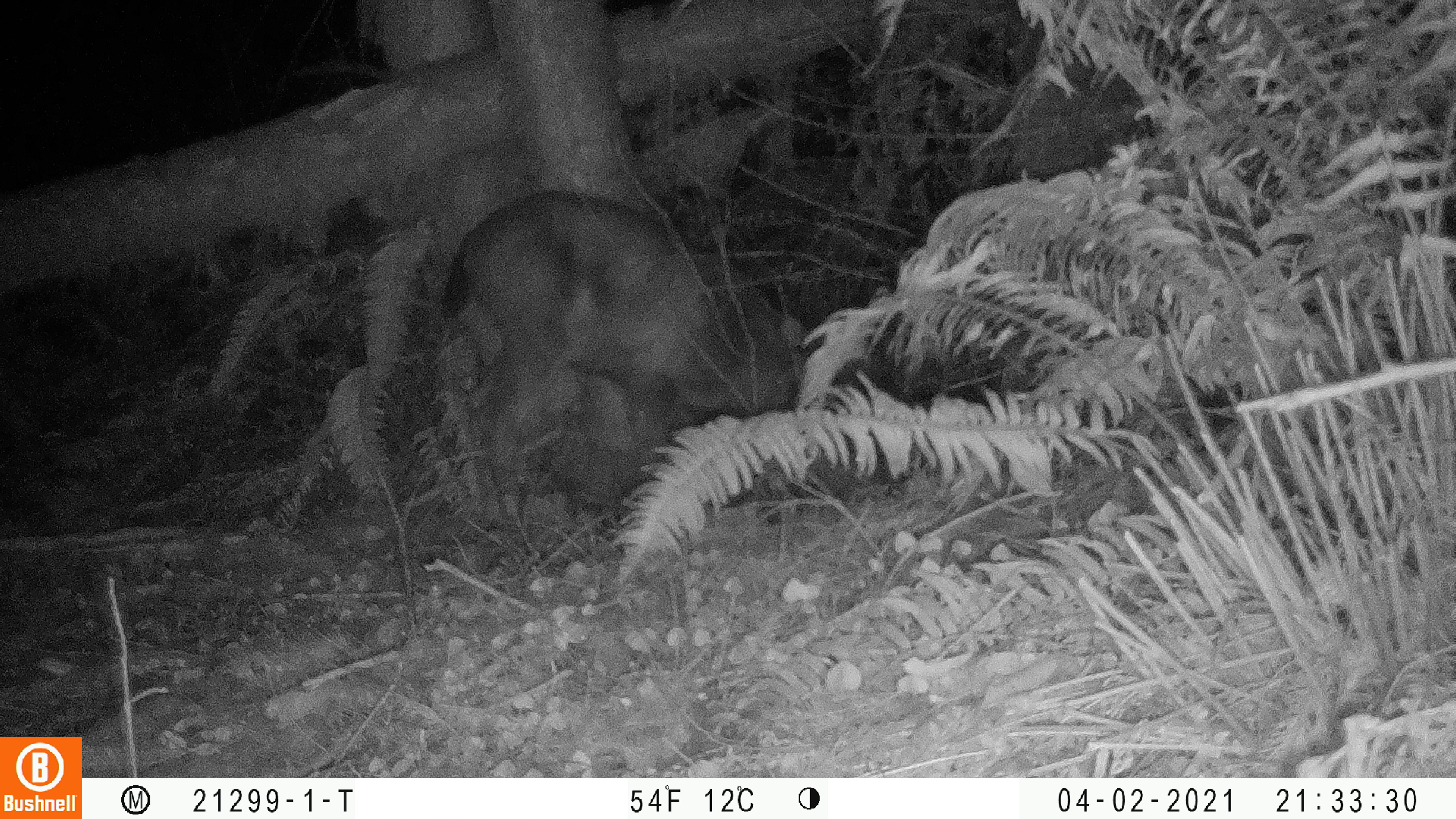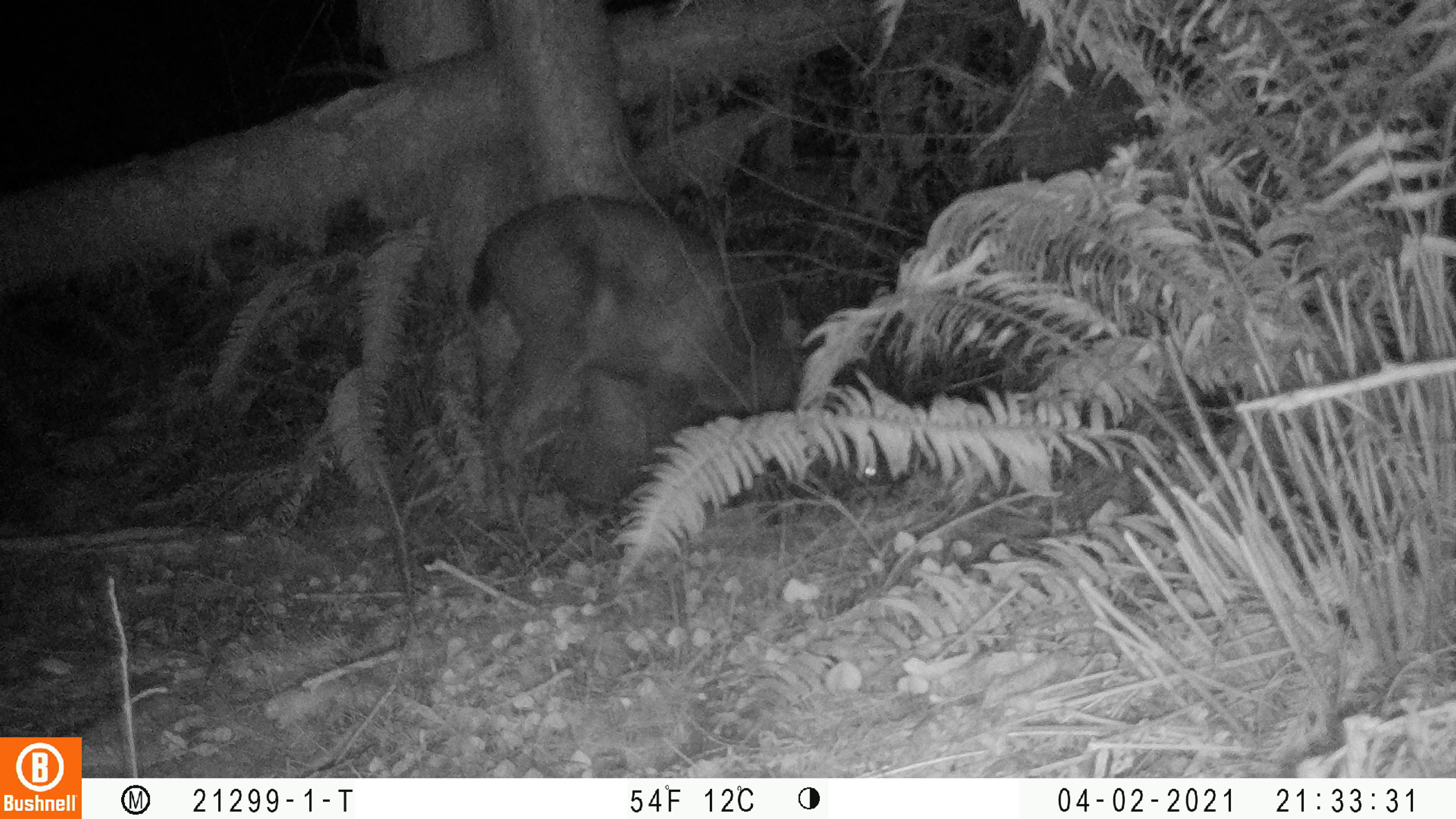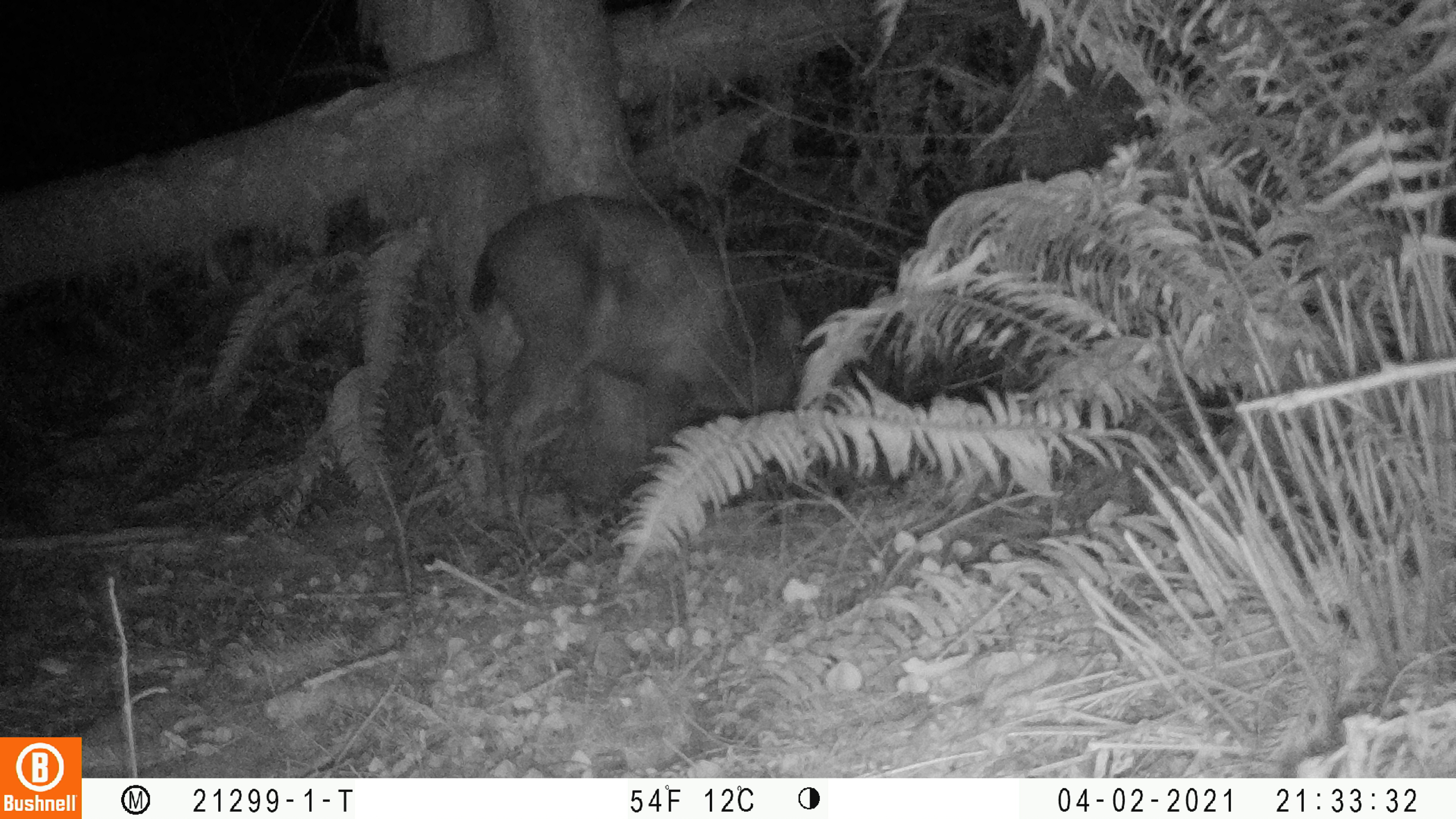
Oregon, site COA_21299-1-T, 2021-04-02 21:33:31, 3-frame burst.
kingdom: Animalia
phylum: Chordata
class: Mammalia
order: Artiodactyla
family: Cervidae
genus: Odocoileus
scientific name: Odocoileus hemionus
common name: black-tailed deer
Black-tailed deer (Odocoileus hemionus).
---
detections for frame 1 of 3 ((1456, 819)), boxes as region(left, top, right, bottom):
black-tailed deer: region(435, 181, 813, 510)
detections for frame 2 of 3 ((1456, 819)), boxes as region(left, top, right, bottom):
black-tailed deer: region(470, 194, 905, 521)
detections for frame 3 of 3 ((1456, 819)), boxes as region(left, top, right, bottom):
black-tailed deer: region(467, 186, 903, 514)